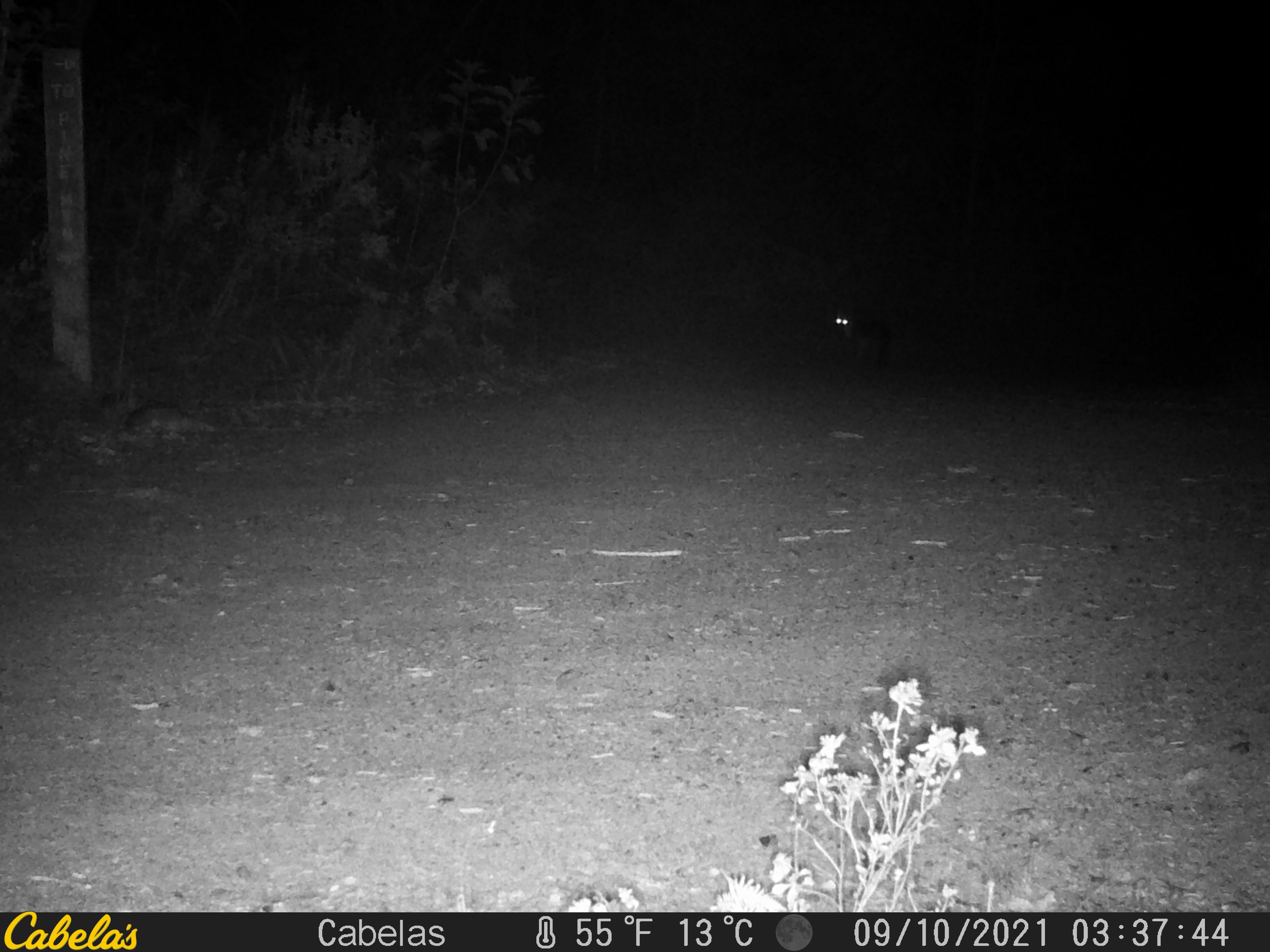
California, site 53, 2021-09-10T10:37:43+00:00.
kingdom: Animalia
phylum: Chordata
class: Mammalia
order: Carnivora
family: Canidae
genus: Urocyon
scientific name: Urocyon cinereoargenteus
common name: gray fox